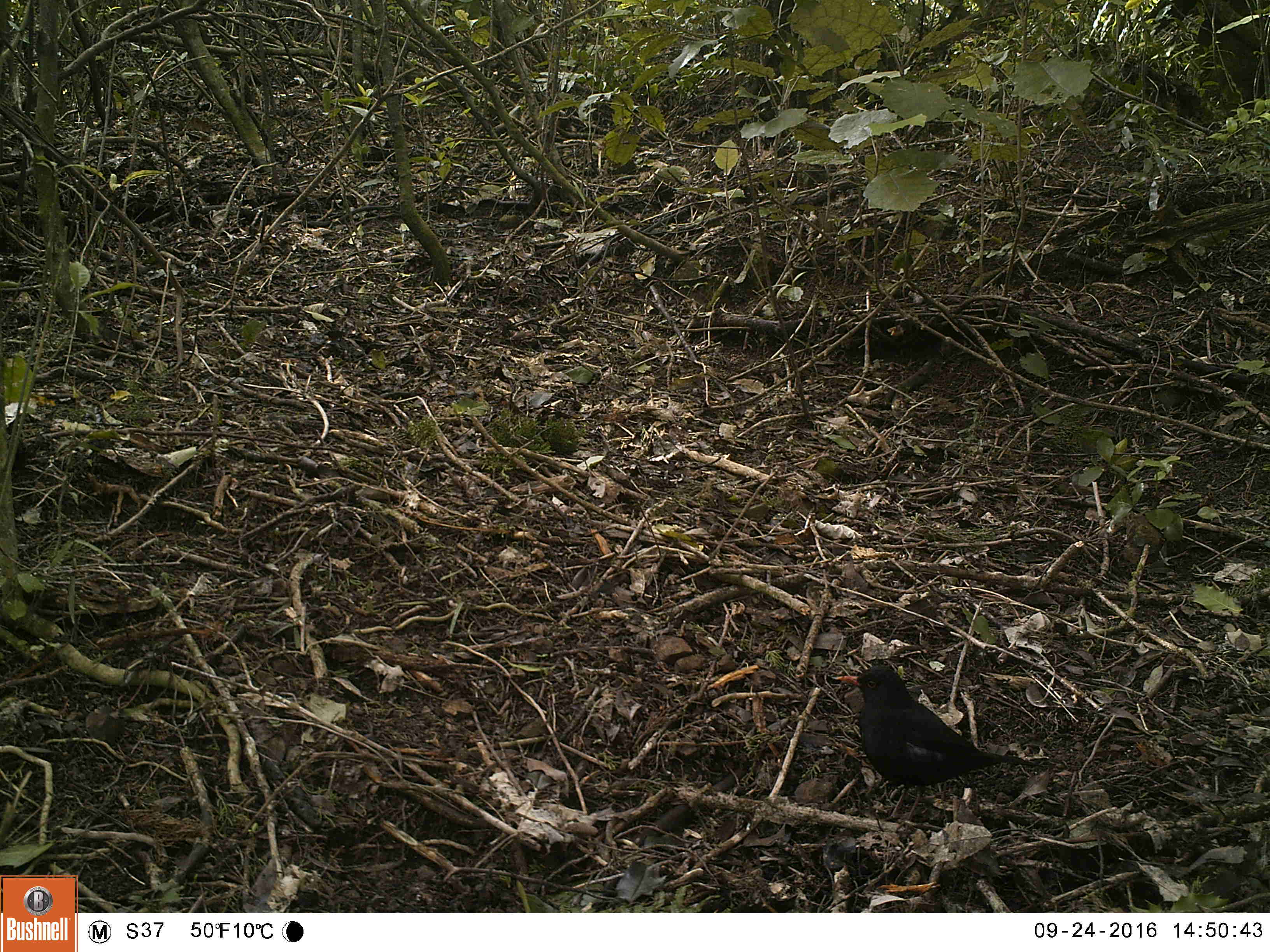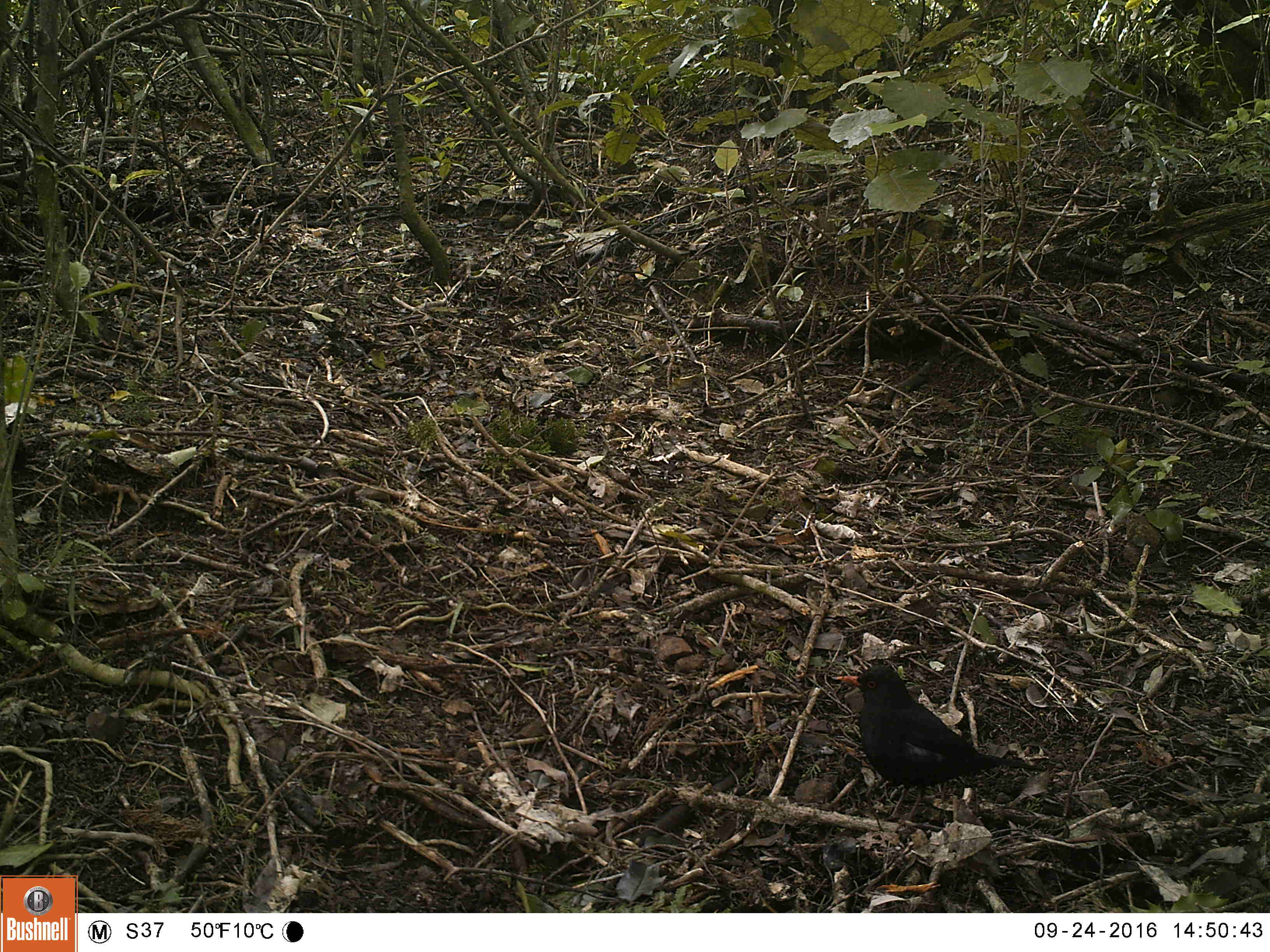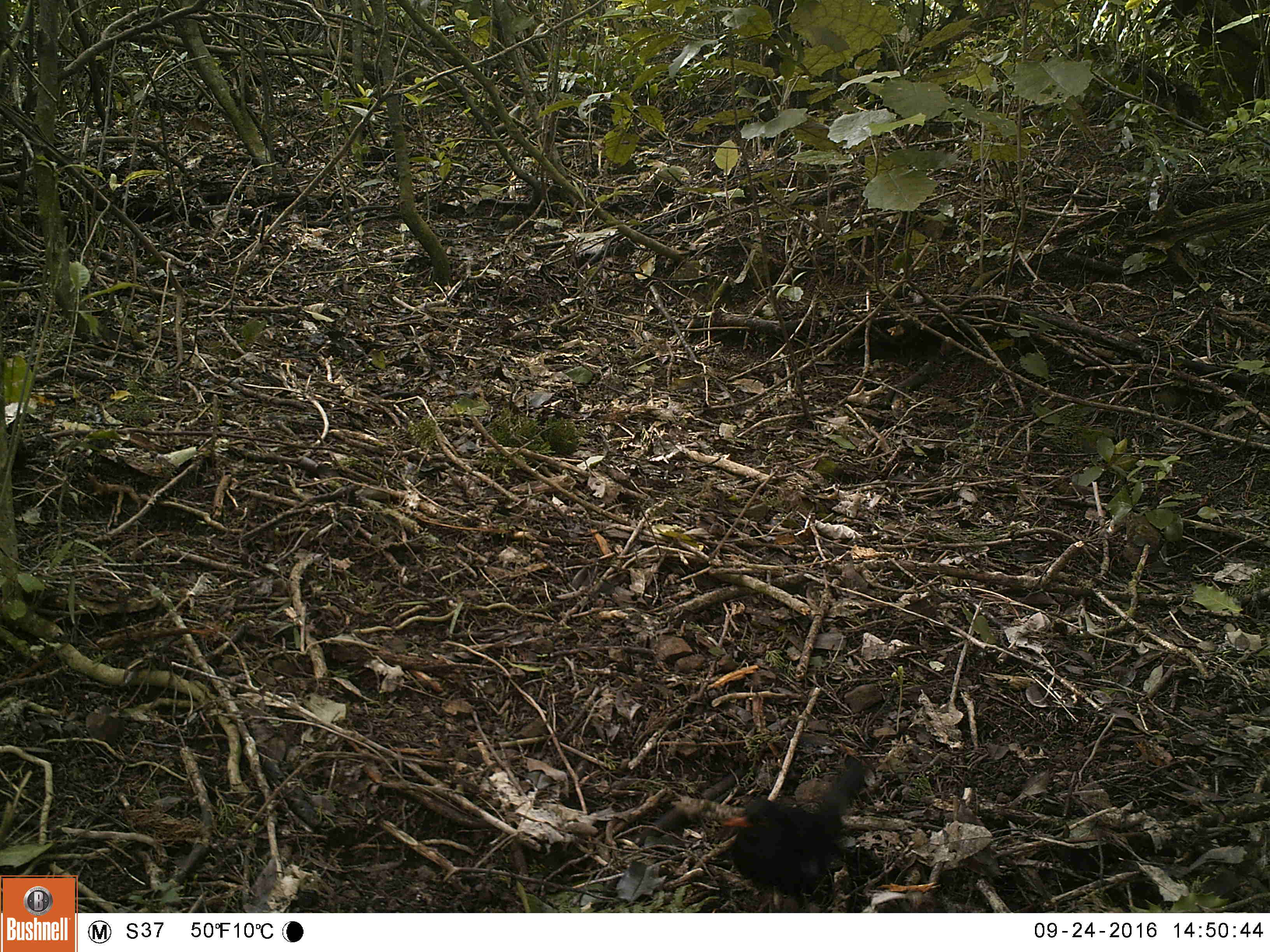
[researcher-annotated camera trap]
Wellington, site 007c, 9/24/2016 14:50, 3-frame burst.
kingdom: Animalia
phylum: Chordata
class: Aves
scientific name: Aves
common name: bird